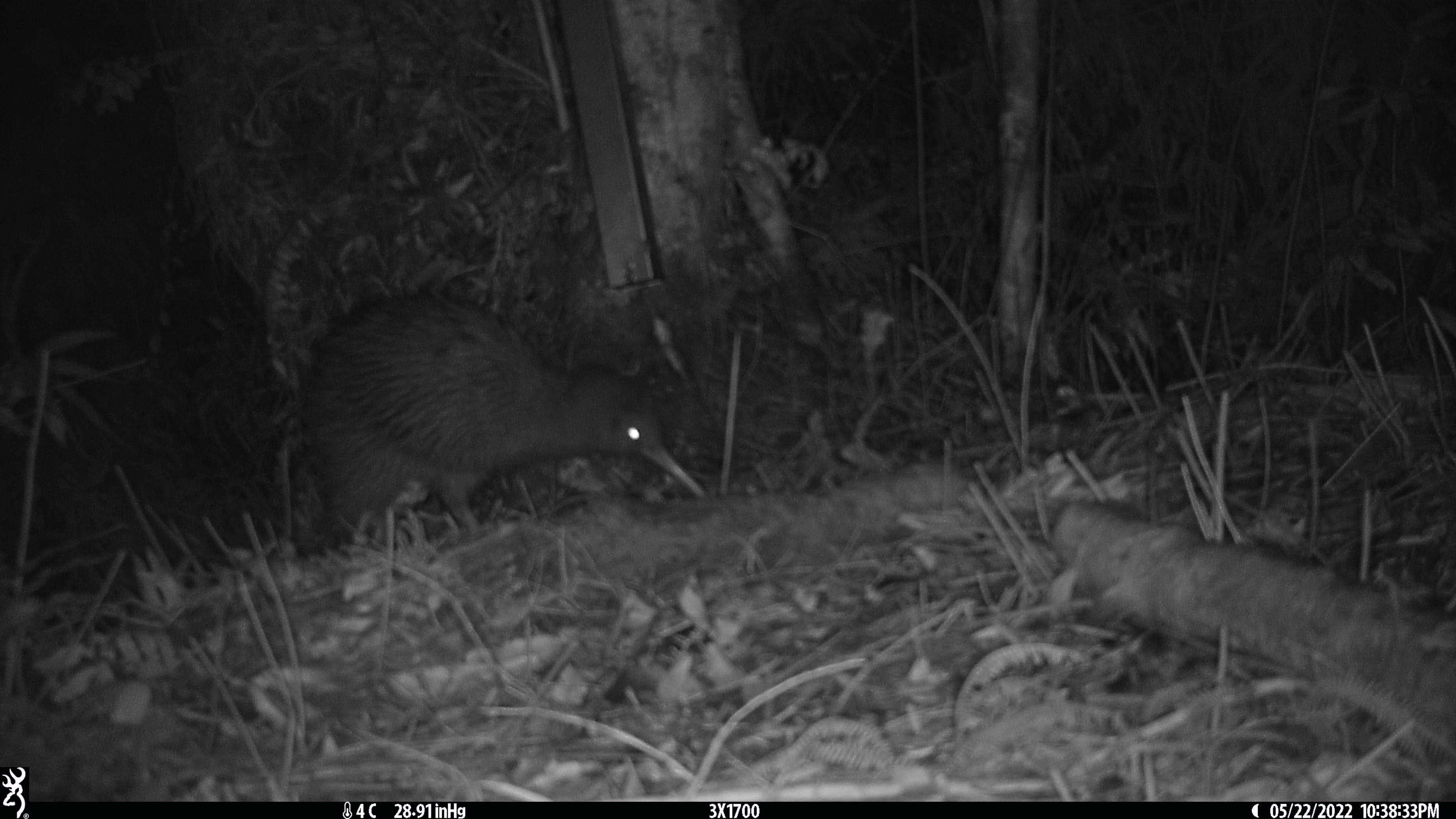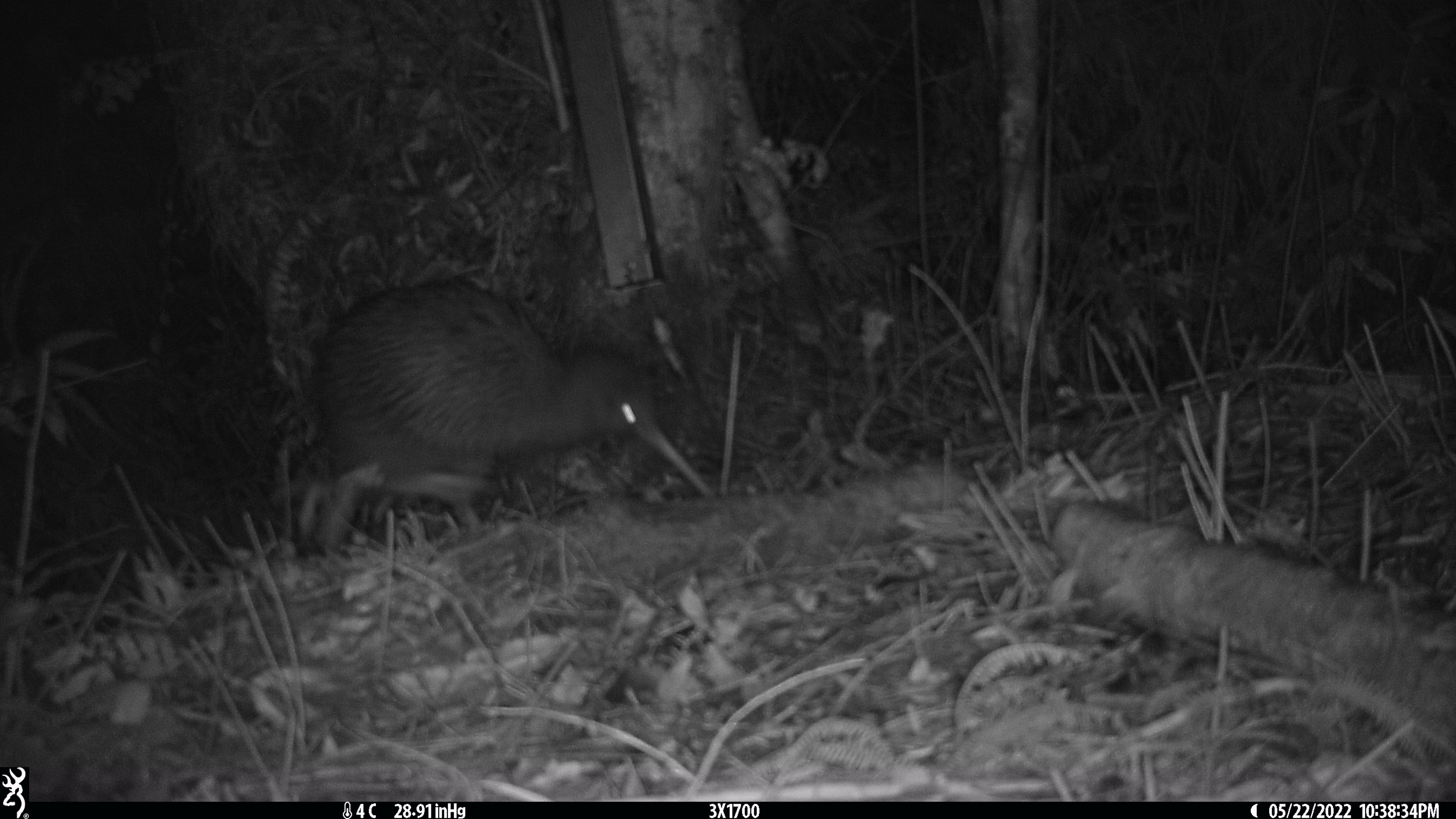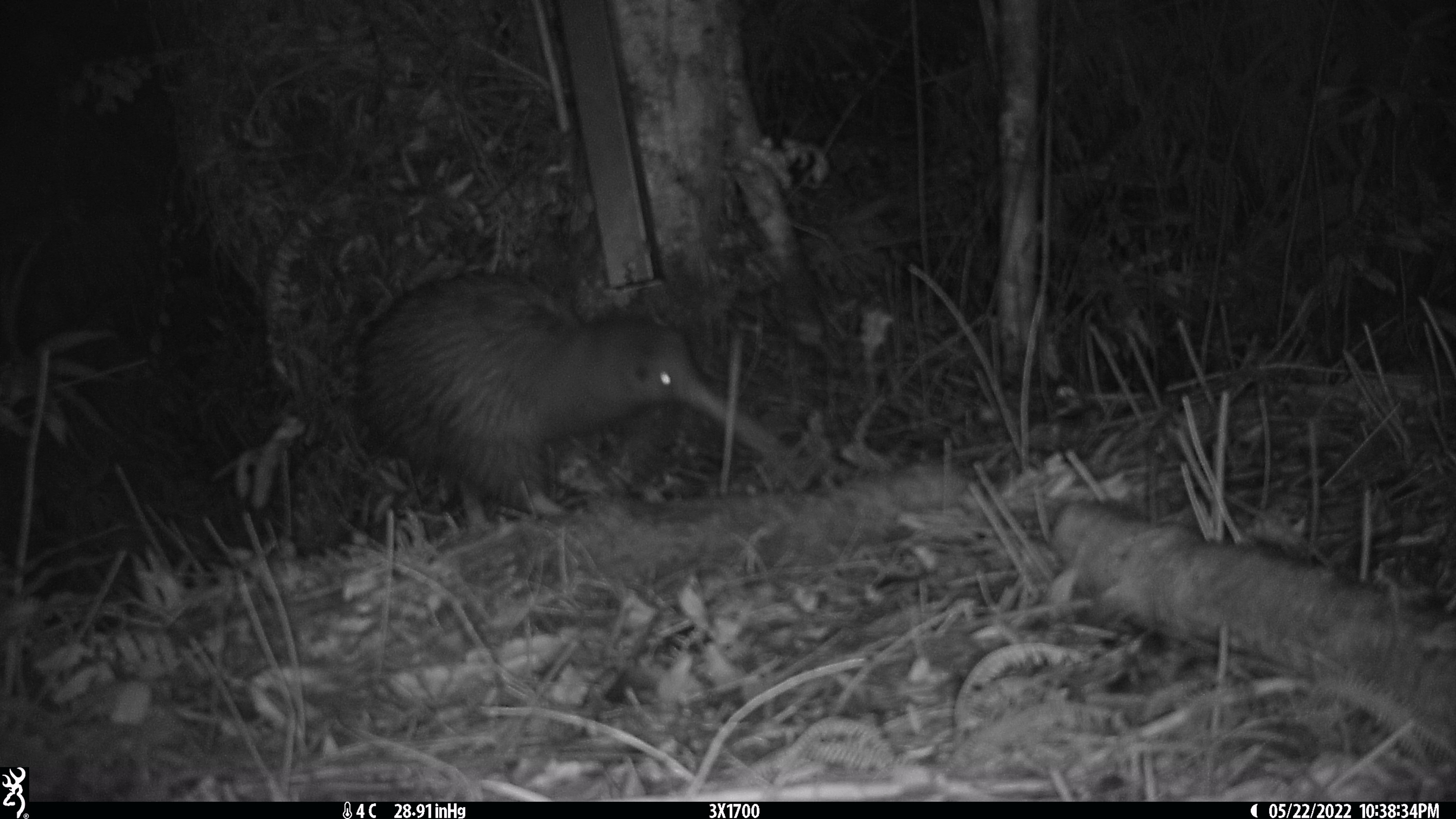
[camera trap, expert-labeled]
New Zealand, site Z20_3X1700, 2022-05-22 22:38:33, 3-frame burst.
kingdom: Animalia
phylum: Chordata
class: Aves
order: Apterygiformes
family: Apterygidae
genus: Apteryx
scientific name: Apteryx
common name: kiwi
Kiwi (Apteryx).